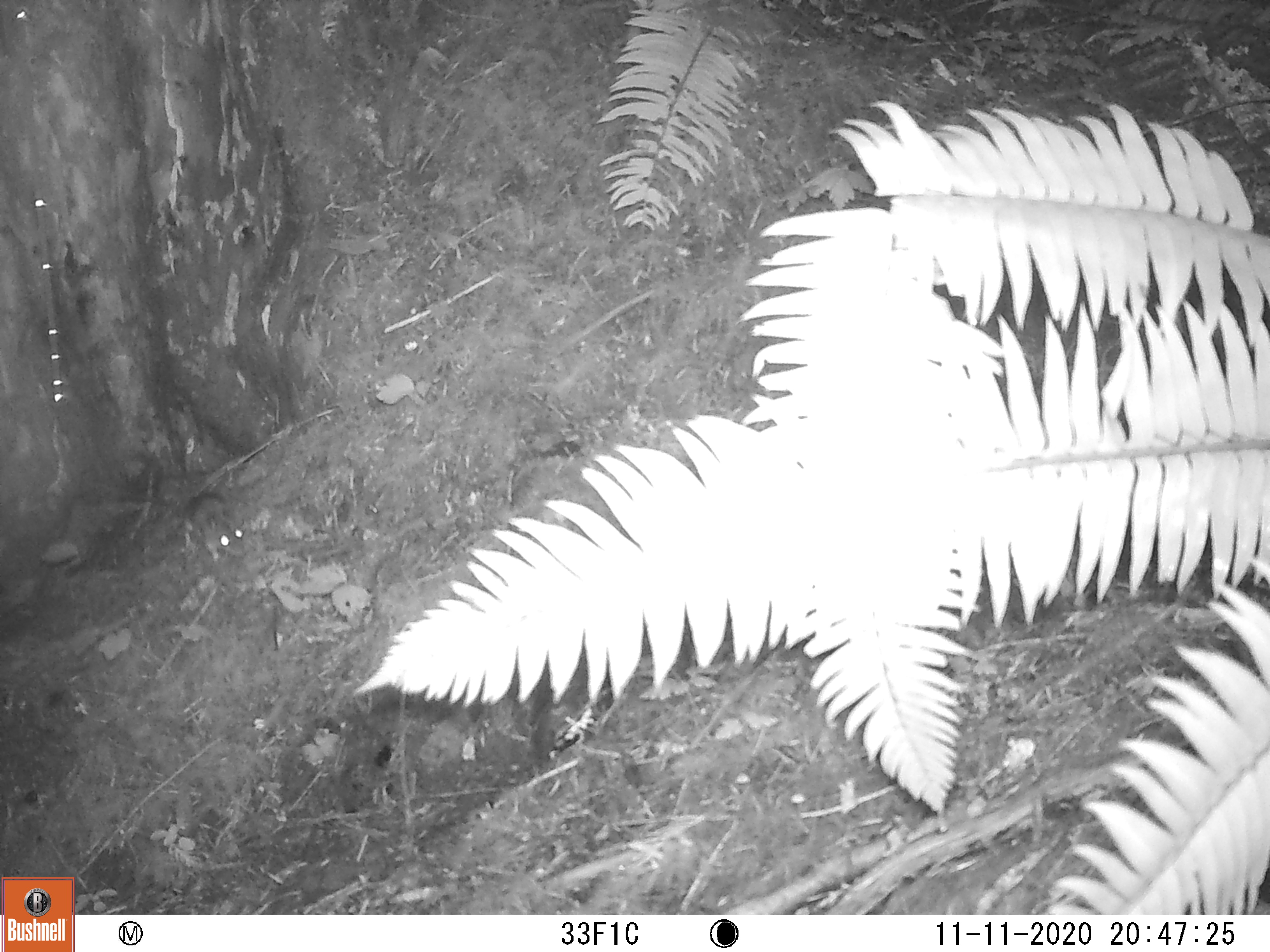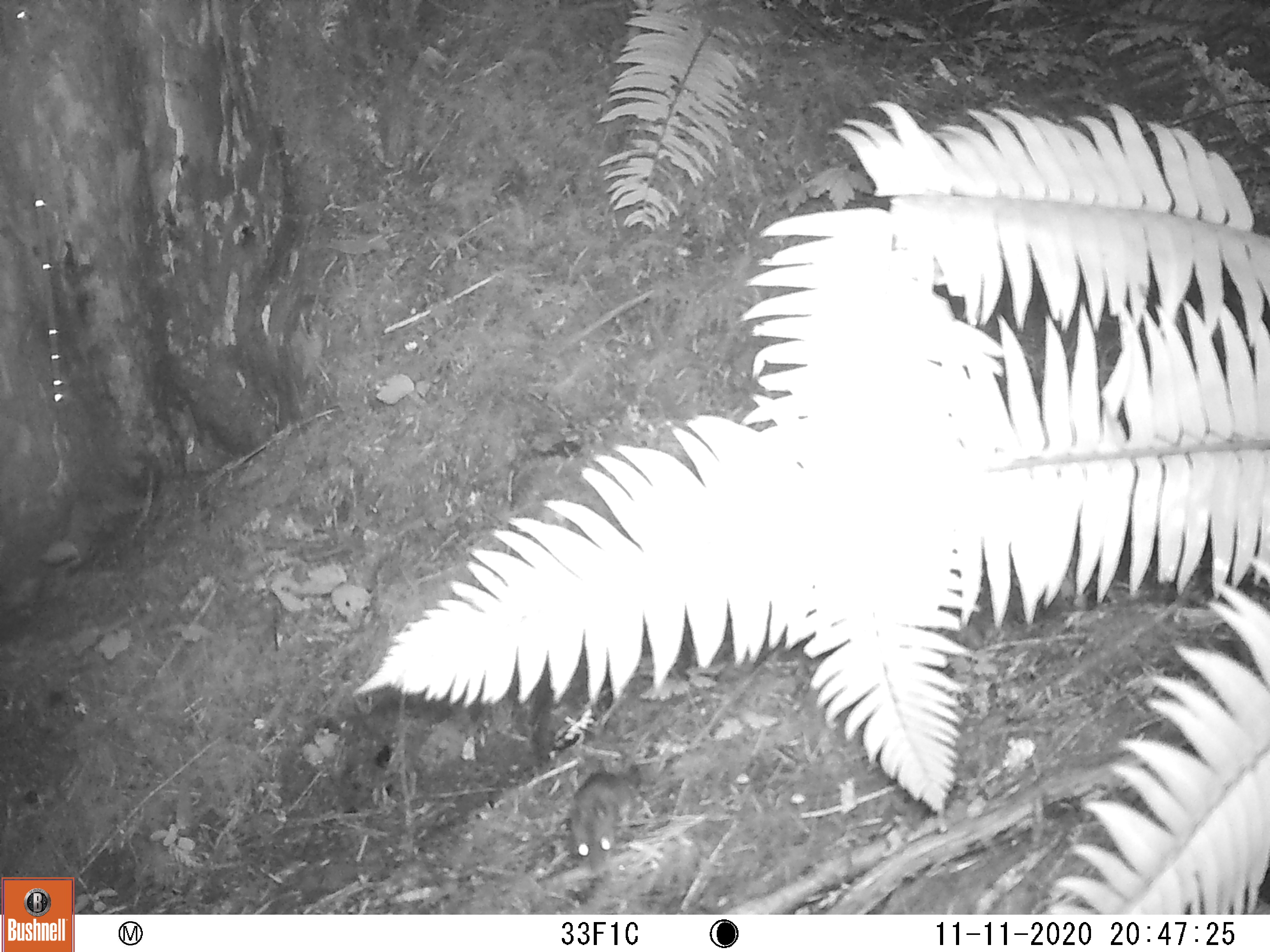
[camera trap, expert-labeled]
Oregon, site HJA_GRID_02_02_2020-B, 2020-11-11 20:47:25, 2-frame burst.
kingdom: Animalia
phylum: Chordata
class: Mammalia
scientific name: Mammalia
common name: small mammal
Small mammal (Mammalia).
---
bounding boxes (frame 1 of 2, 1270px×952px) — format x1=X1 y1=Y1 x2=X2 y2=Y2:
small mammal: x1=164 y1=464 x2=256 y2=575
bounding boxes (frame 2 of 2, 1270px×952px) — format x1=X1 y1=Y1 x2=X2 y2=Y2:
small mammal: x1=558 y1=750 x2=661 y2=888